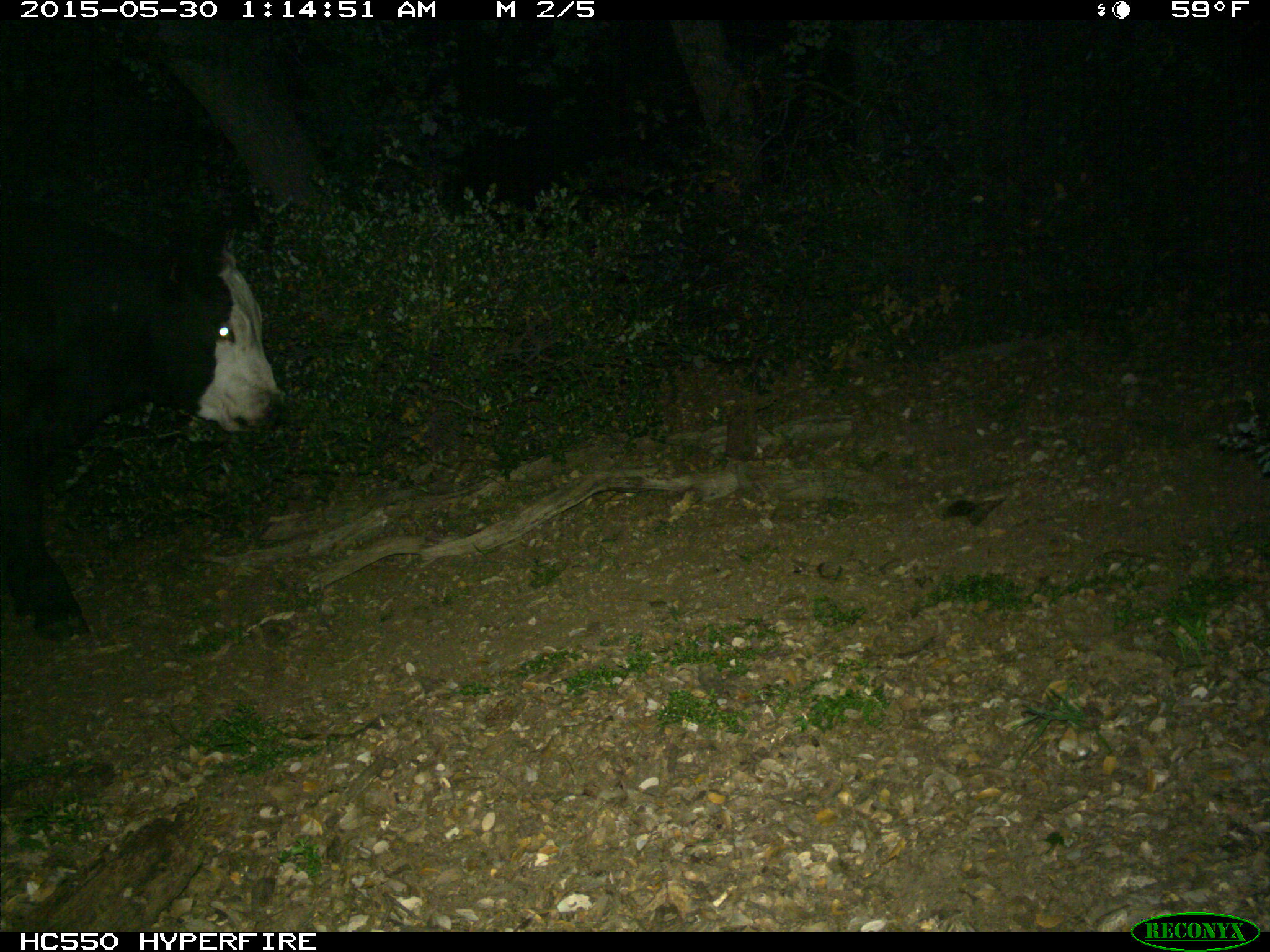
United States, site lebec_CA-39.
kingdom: Animalia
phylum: Chordata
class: Mammalia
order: Artiodactyla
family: Bovidae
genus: Bos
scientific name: Bos taurus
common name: domestic cow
Bos taurus (domestic cow).